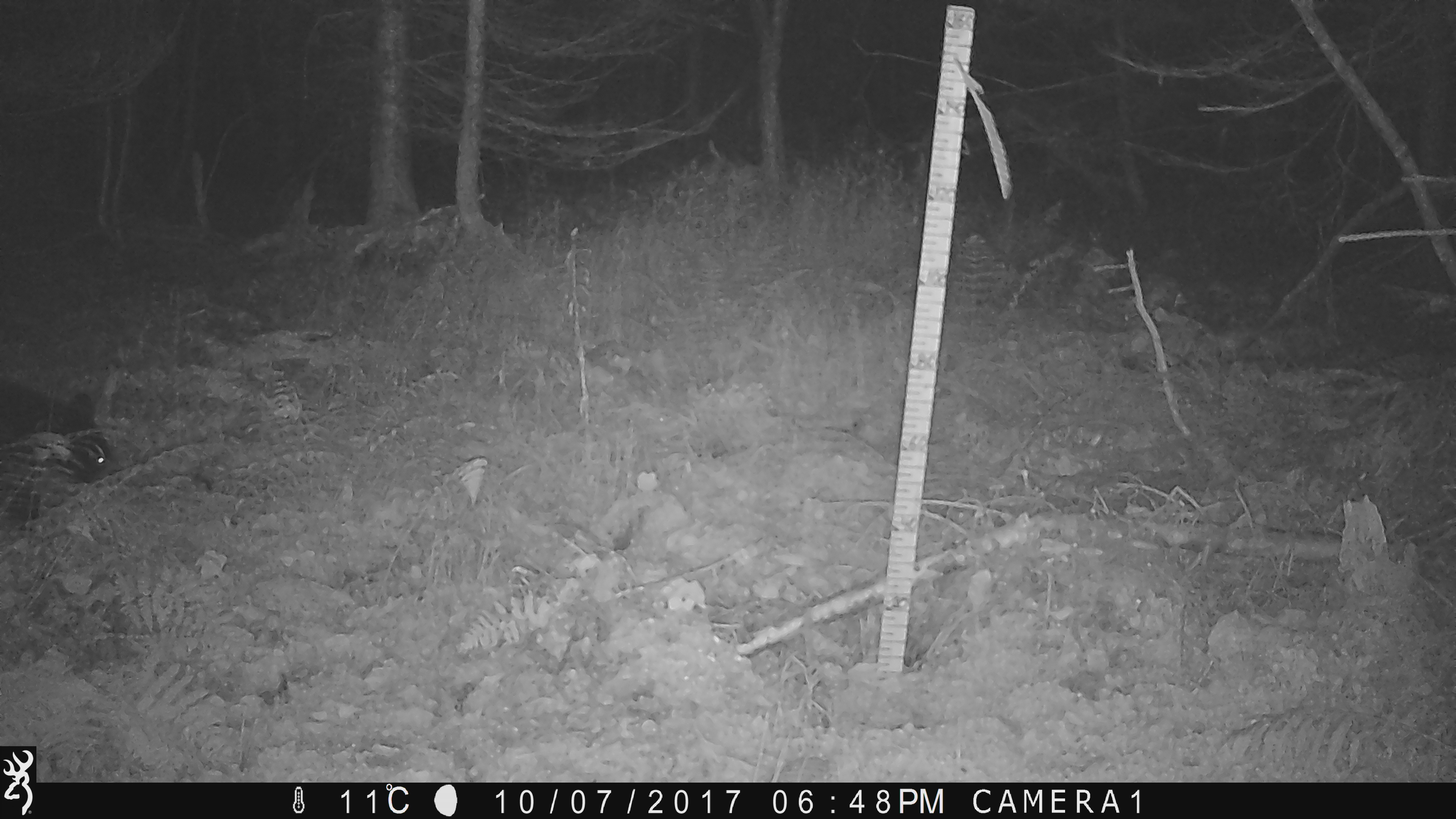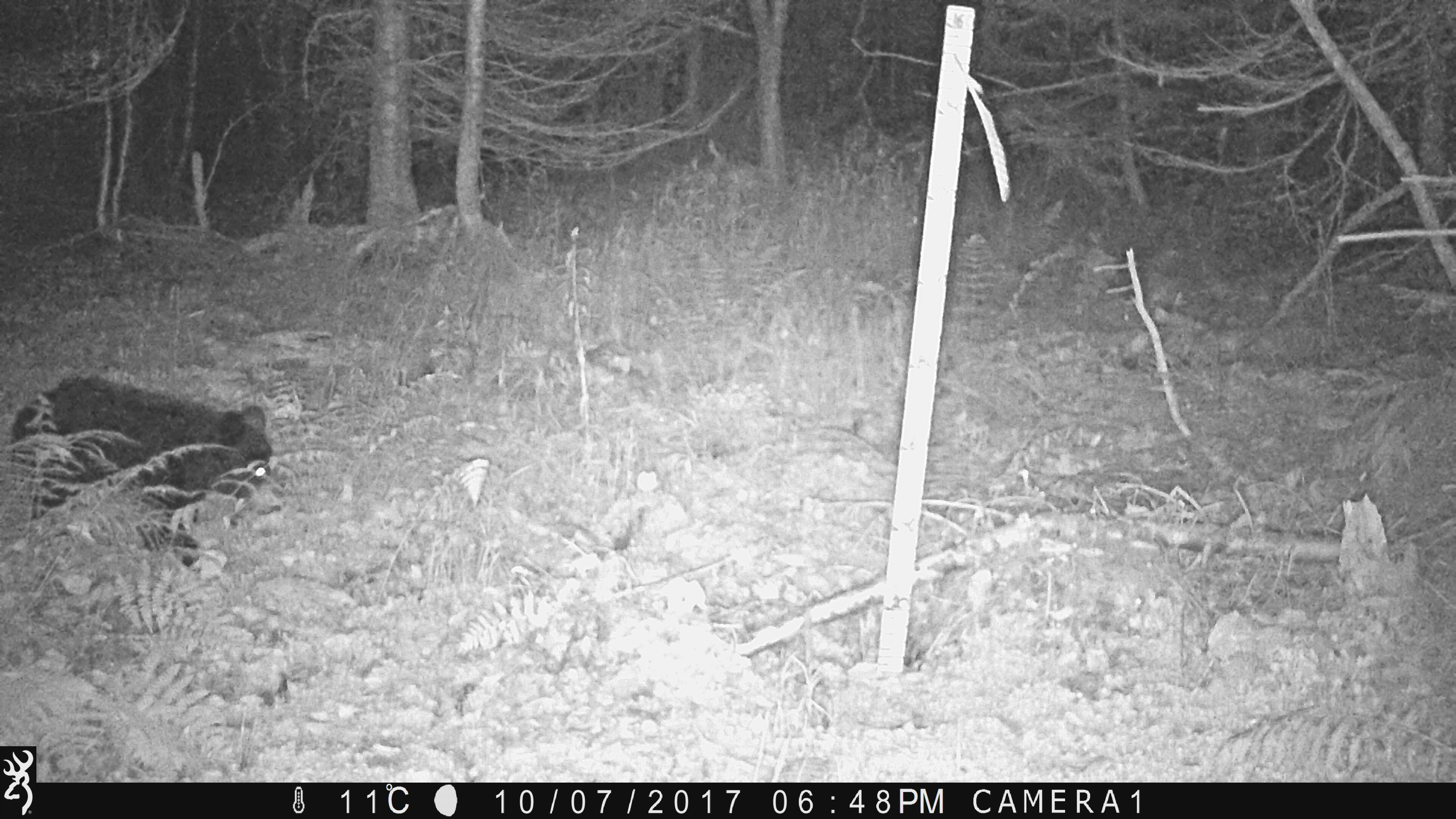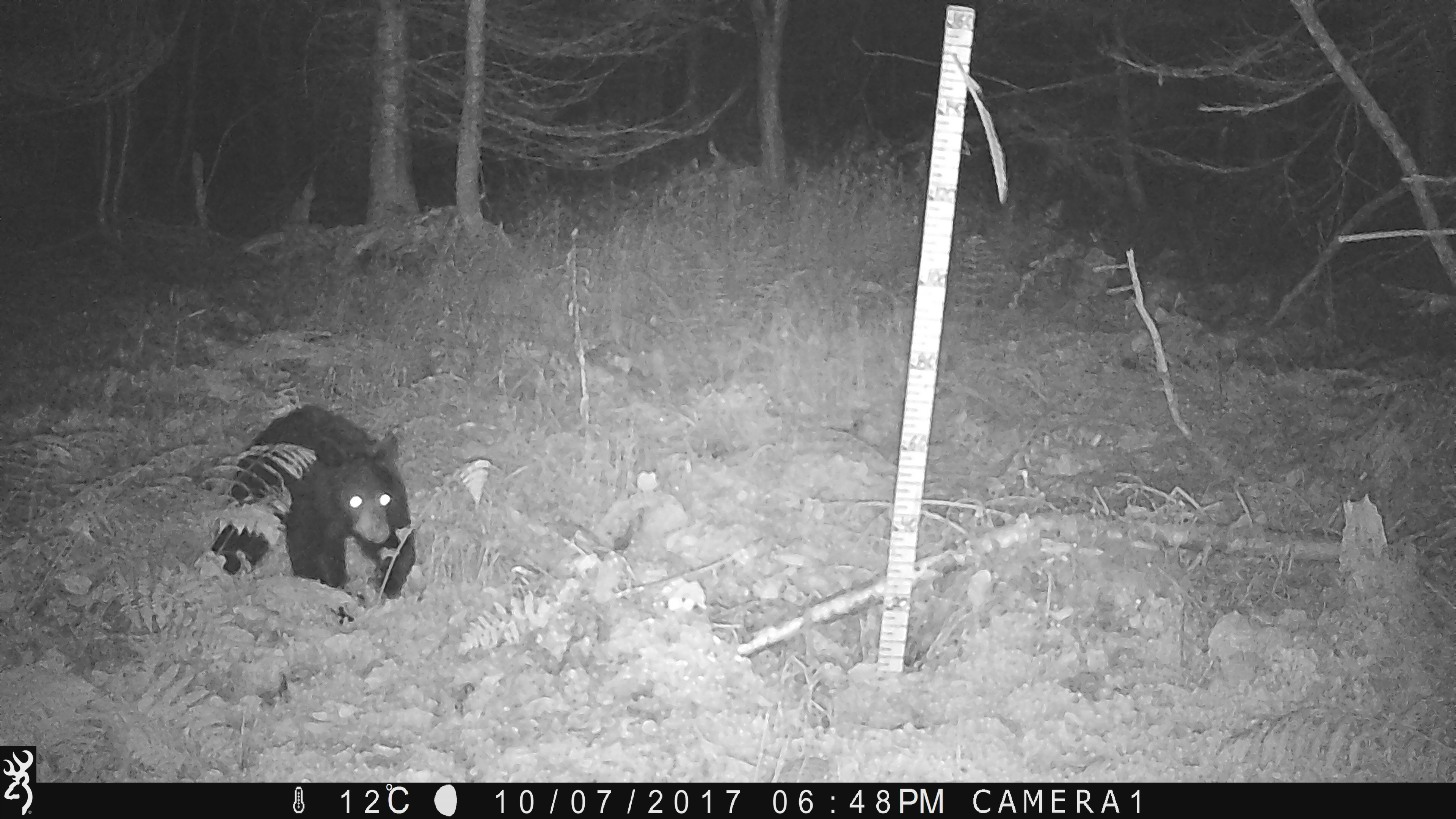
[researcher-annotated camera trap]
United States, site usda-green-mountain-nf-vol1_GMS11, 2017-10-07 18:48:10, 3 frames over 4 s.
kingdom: Animalia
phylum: Chordata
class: Mammalia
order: Carnivora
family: Ursidae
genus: Ursus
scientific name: Ursus americanus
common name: black bear